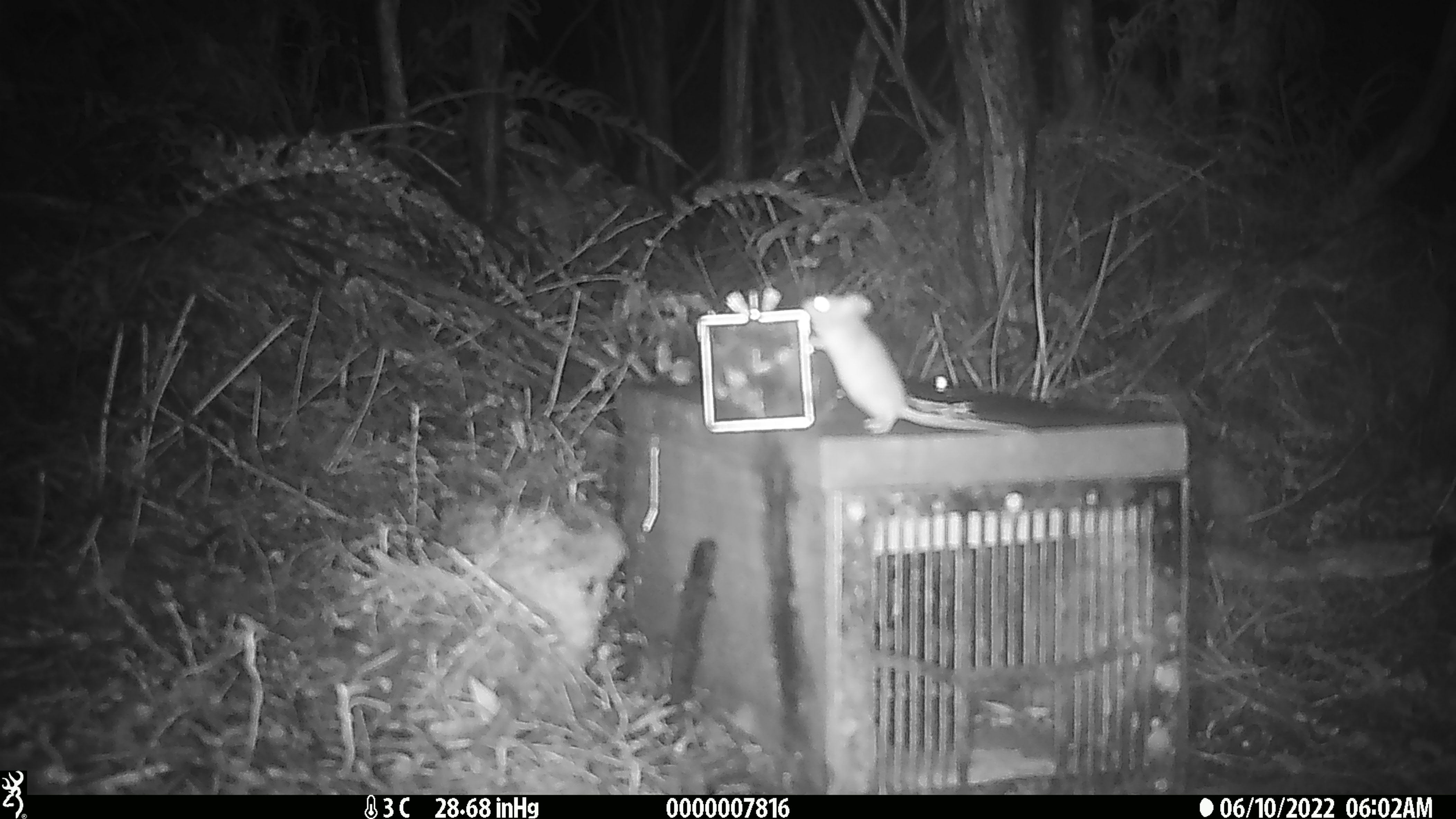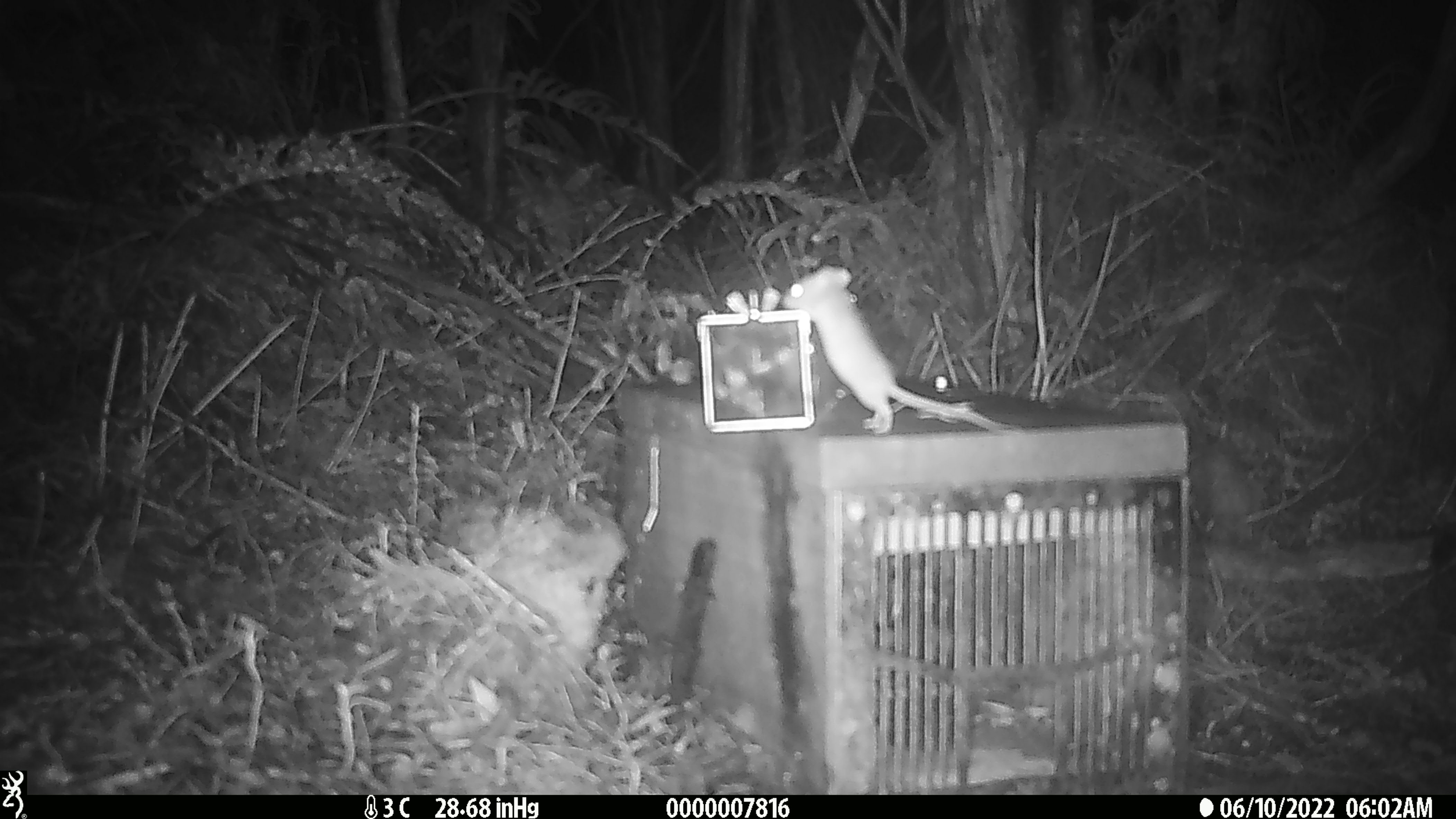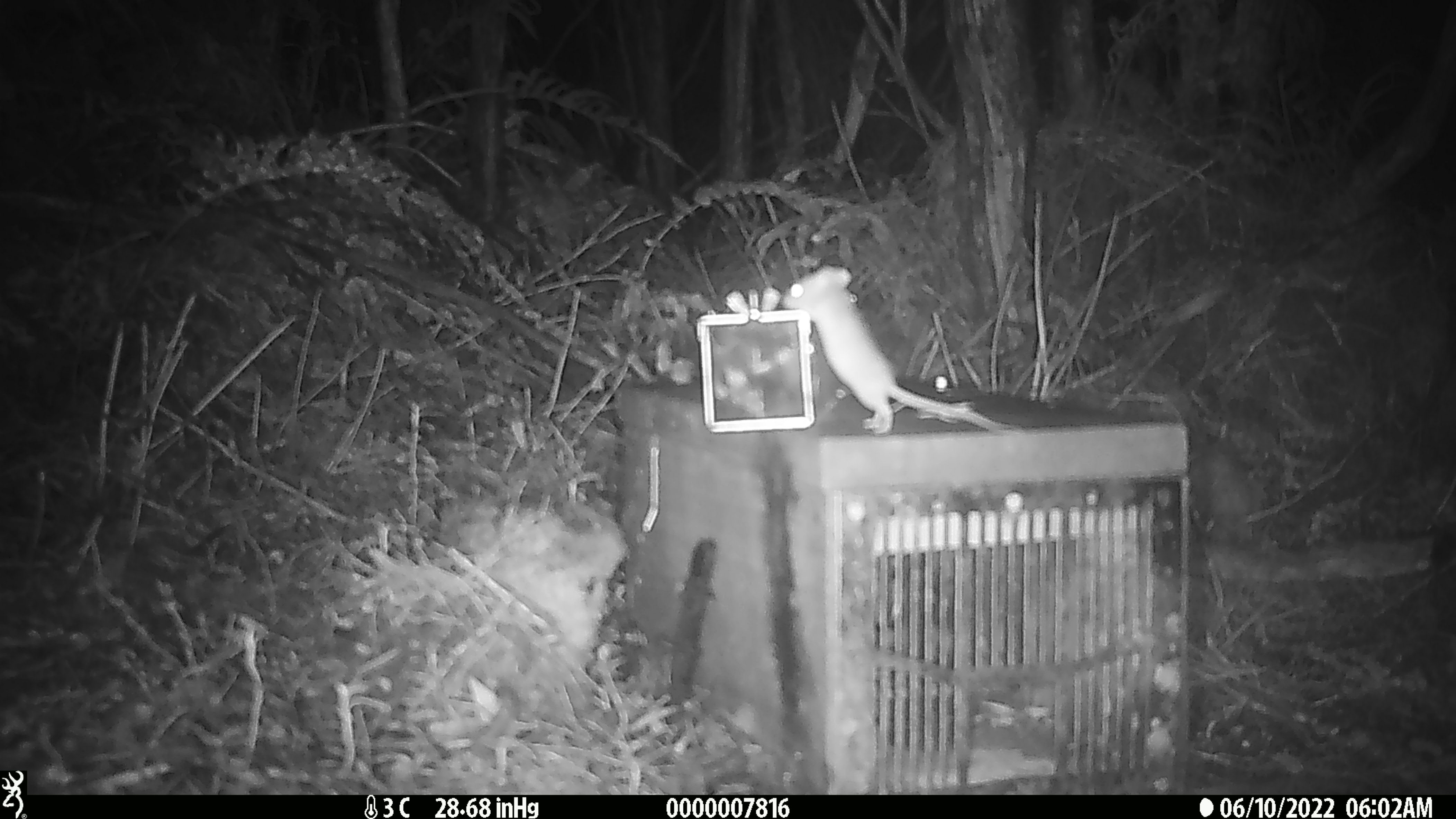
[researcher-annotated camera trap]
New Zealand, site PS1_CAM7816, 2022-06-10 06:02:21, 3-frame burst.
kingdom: Animalia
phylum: Chordata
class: Mammalia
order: Rodentia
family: Muridae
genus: Mus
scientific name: Mus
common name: mouse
Mouse (Mus).